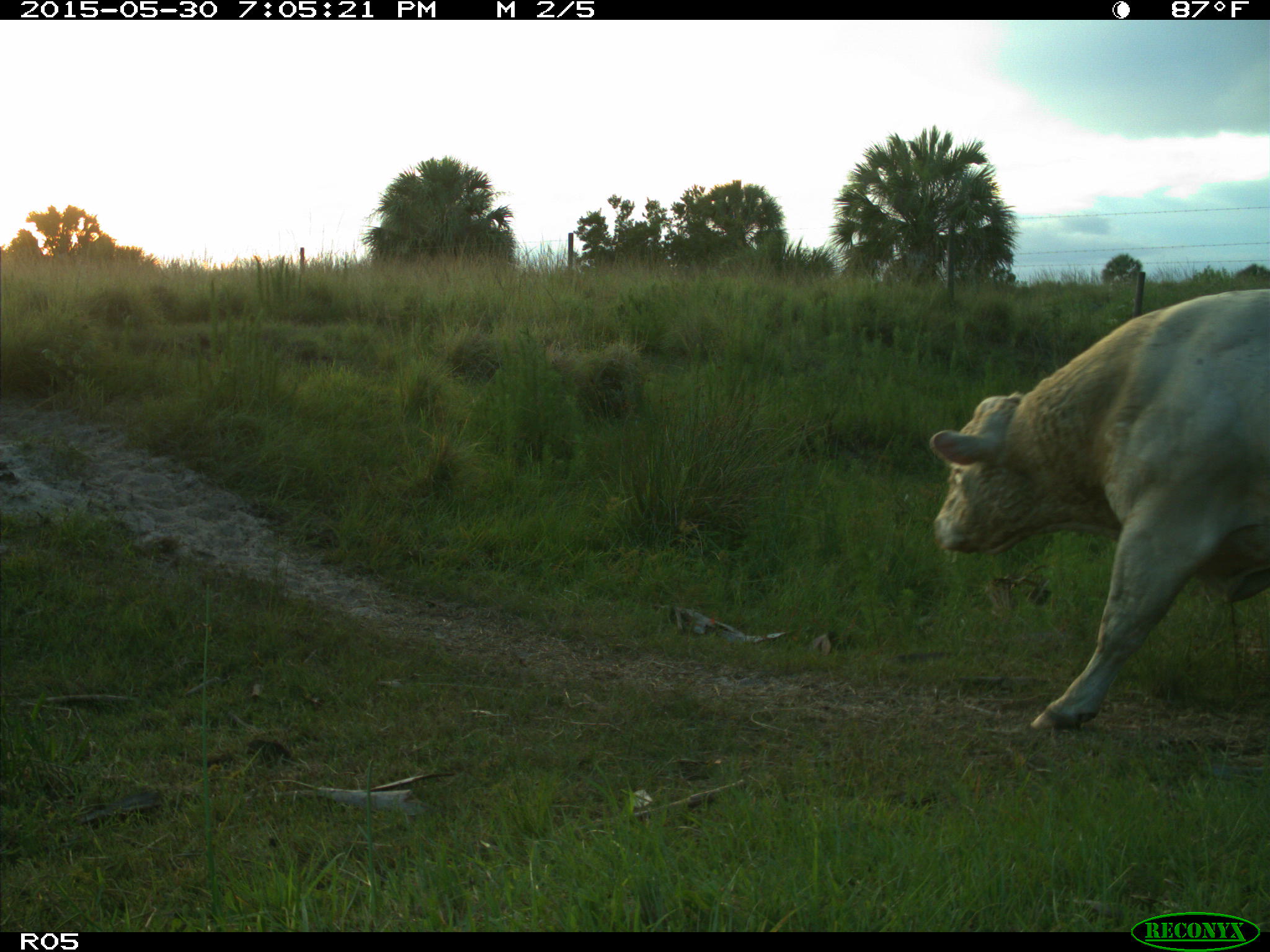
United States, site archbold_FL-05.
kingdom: Animalia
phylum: Chordata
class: Mammalia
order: Artiodactyla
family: Bovidae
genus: Bos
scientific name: Bos taurus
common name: domestic cow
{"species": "Bos taurus (domestic cow)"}